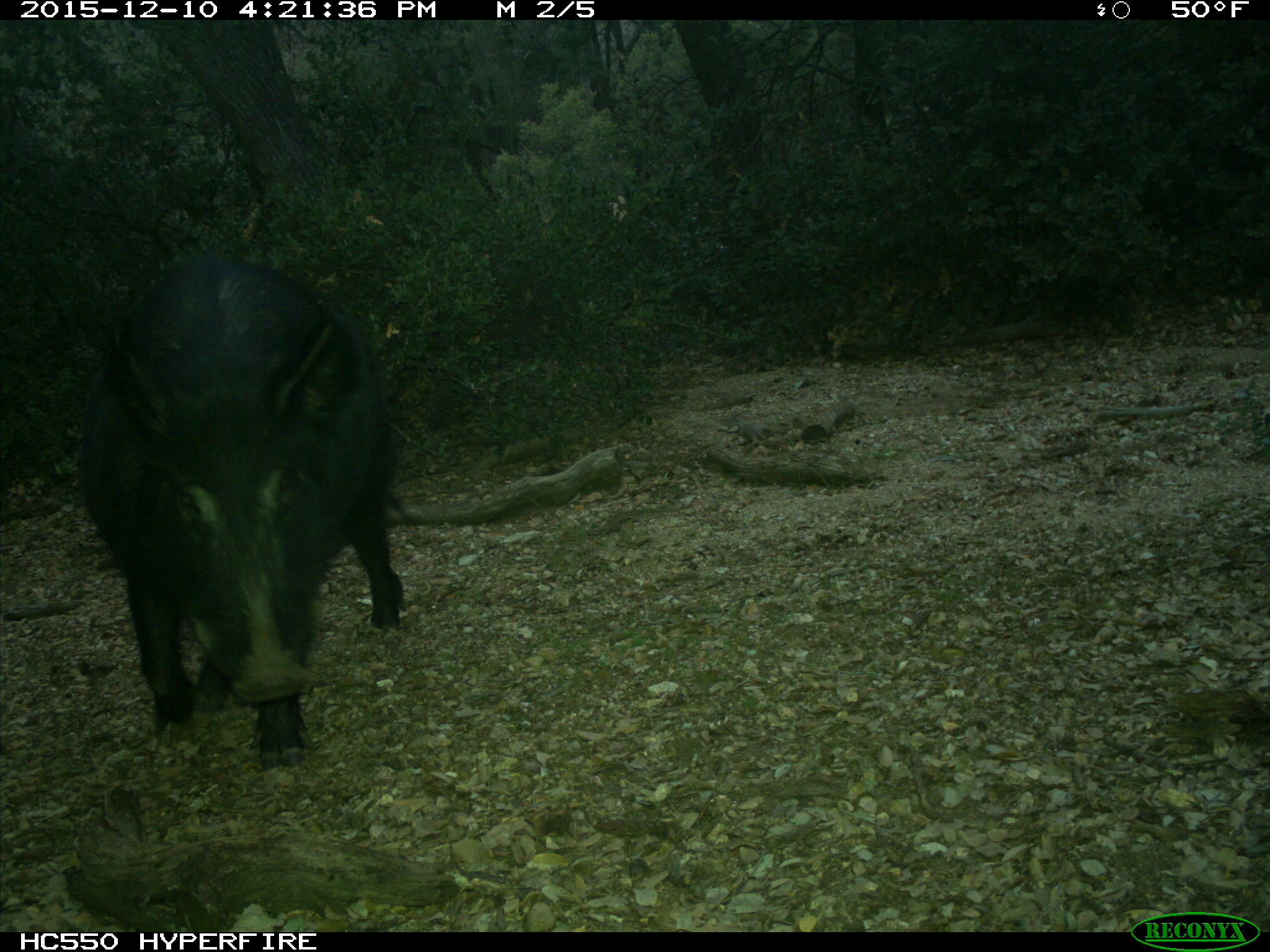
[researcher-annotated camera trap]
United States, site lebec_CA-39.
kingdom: Animalia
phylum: Chordata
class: Mammalia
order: Artiodactyla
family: Suidae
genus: Sus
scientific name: Sus scrofa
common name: wild boar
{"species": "Sus scrofa (wild boar)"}